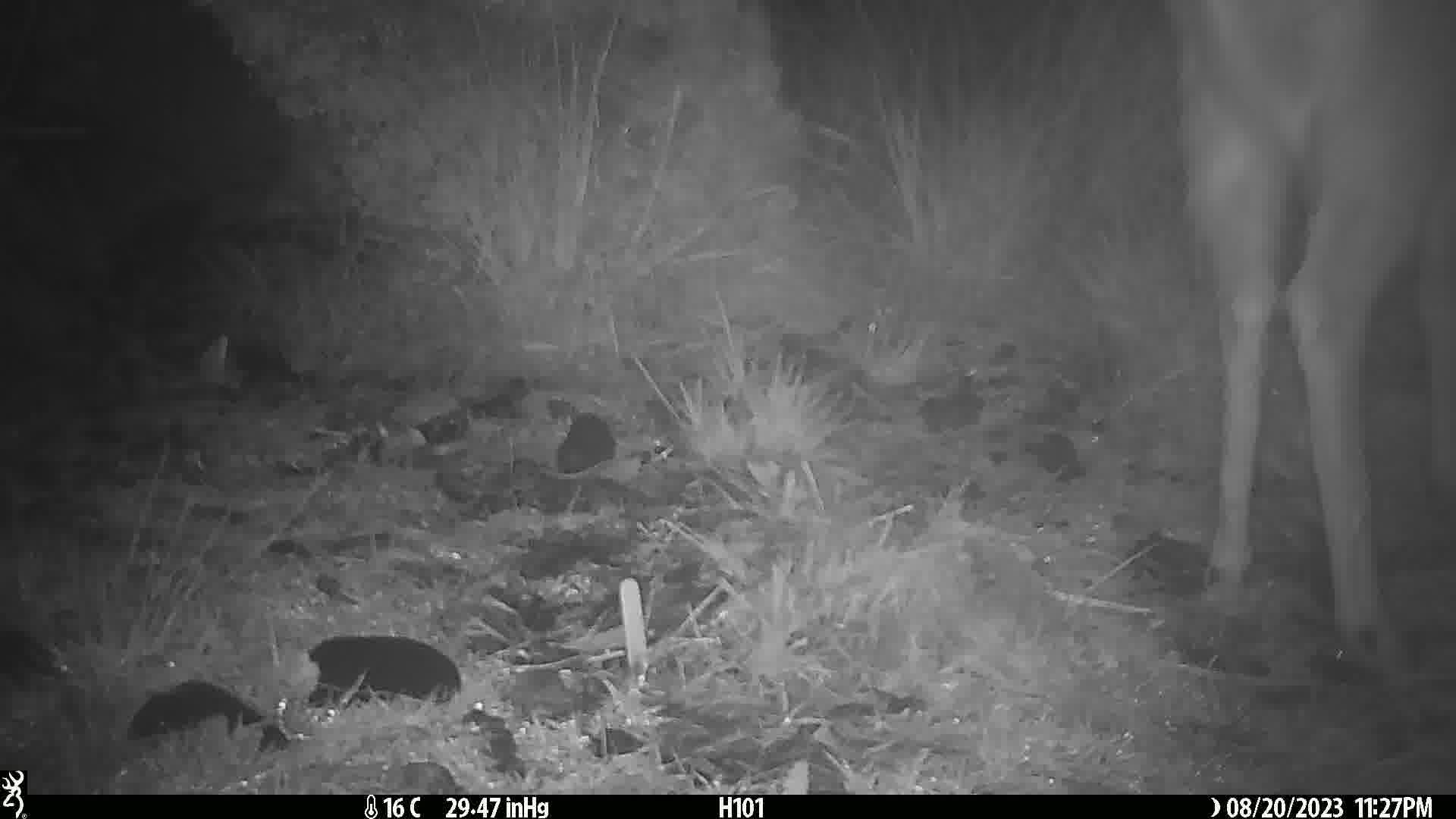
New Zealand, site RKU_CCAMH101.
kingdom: Animalia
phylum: Chordata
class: Mammalia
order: Artiodactyla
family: Cervidae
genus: Odocoileus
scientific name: Odocoileus virginianus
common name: white-tailed deer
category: white tailed deer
White tailed deer (white-tailed deer) (Odocoileus virginianus).